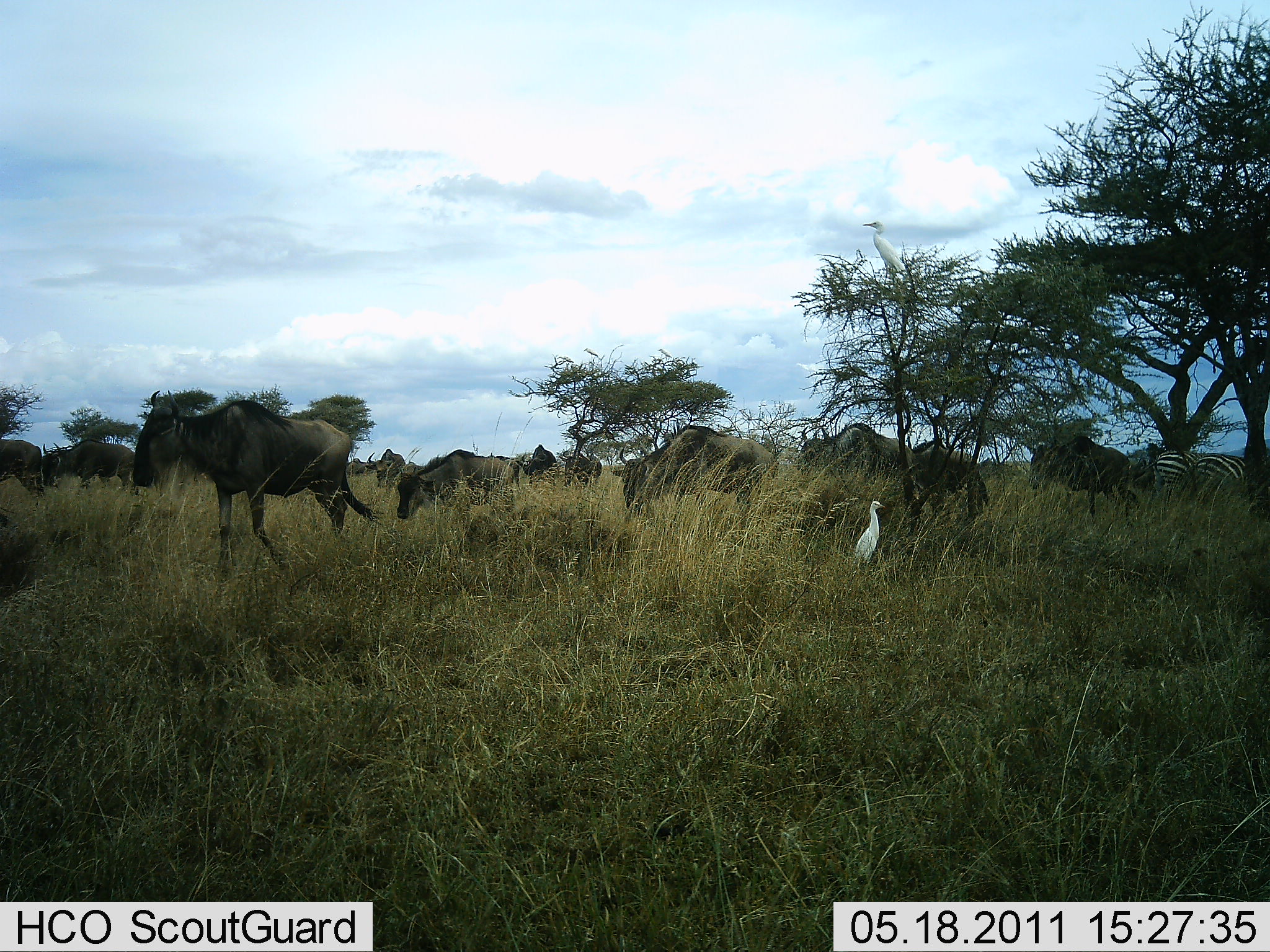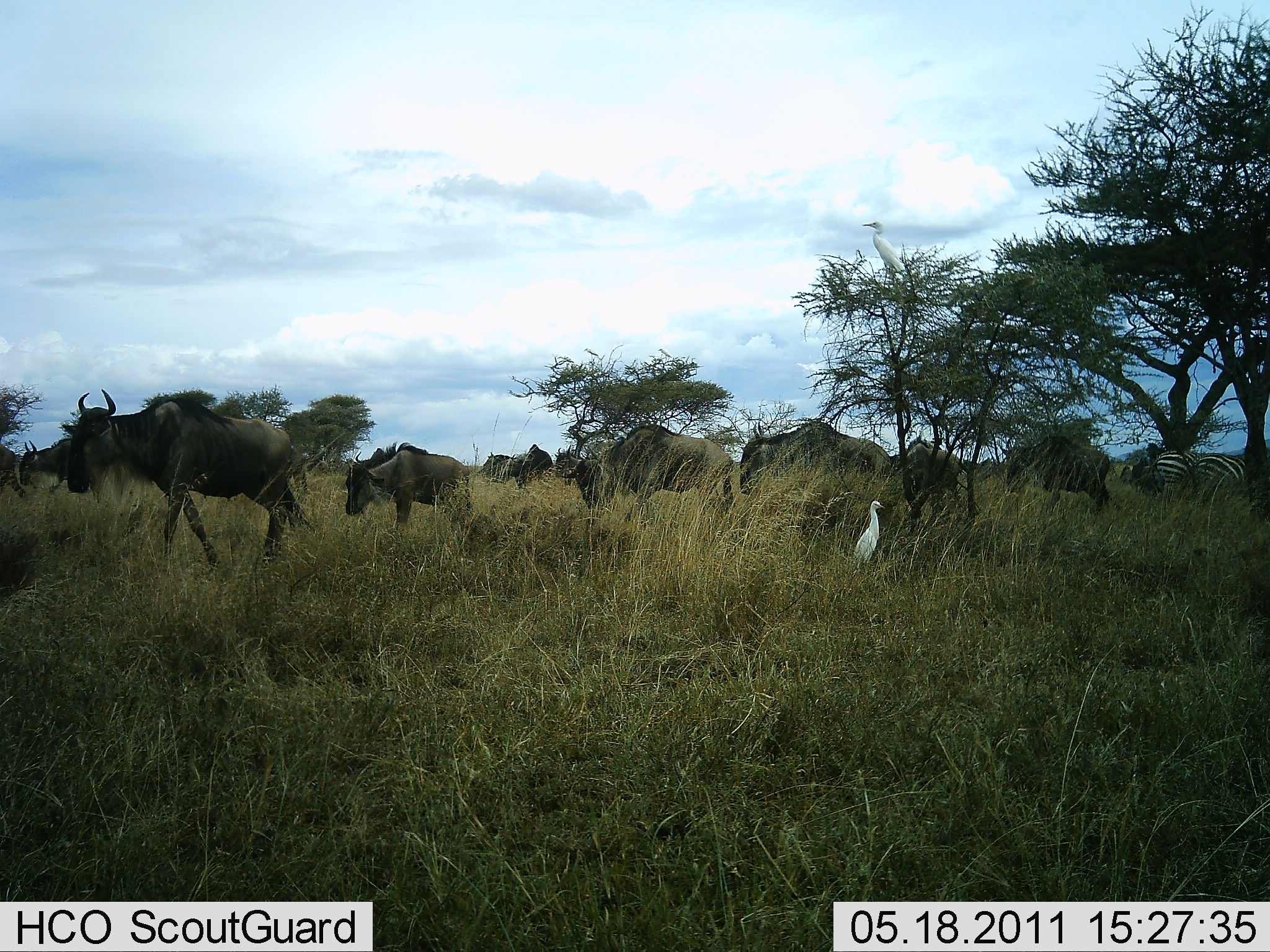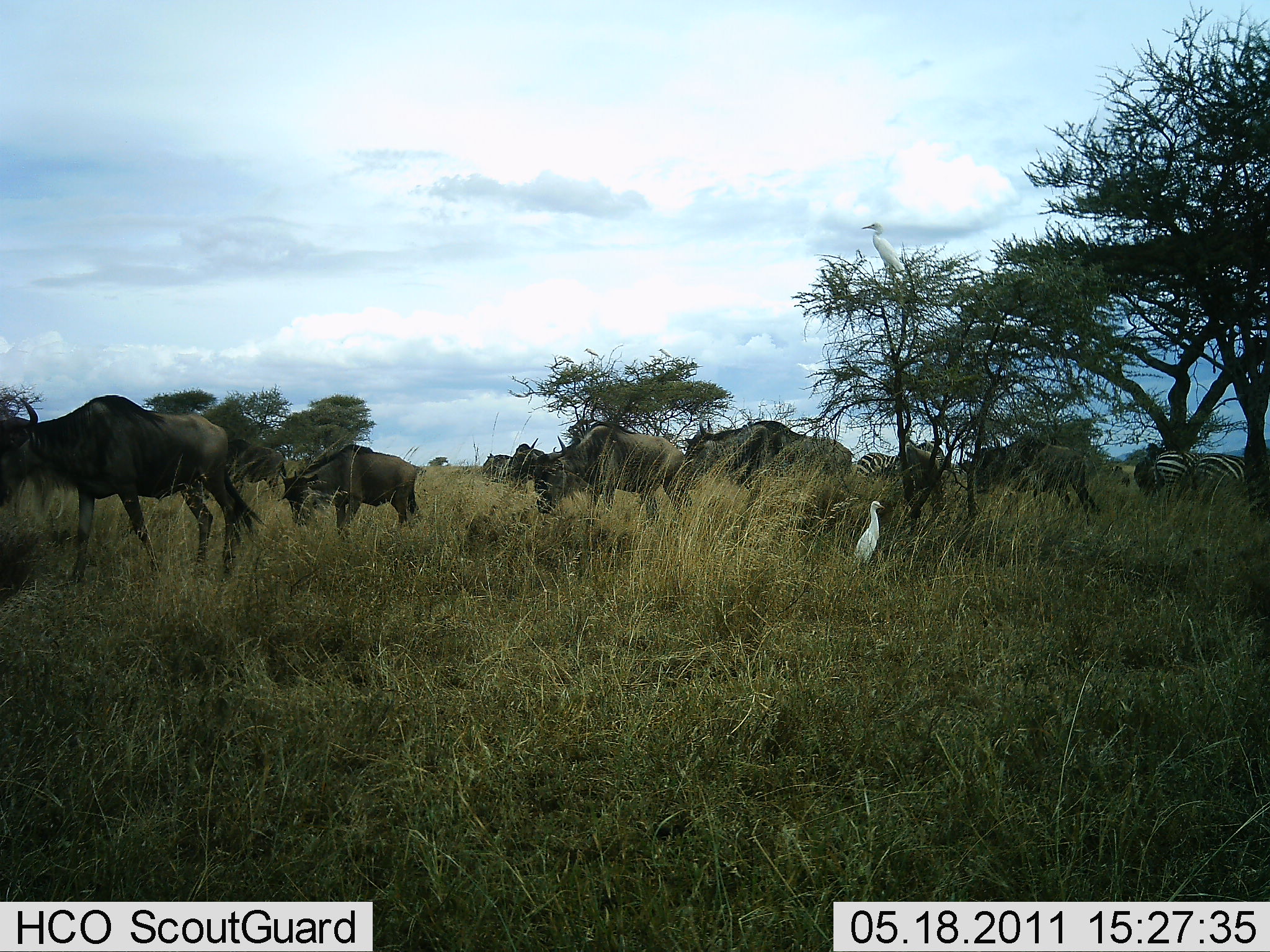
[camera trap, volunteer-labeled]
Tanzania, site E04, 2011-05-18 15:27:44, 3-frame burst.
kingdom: Animalia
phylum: Chordata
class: Aves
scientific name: Aves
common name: bird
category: otherbird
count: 1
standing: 100%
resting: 0%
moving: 0%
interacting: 0%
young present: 0%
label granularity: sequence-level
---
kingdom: Animalia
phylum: Chordata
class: Mammalia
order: Artiodactyla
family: Bovidae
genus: Connochaetes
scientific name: Connochaetes taurinus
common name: blue wildebeest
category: wildebeest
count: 11-50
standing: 11%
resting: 0%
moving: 100%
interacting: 5%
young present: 5%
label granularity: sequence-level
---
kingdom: Animalia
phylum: Chordata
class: Mammalia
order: Perissodactyla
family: Equidae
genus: Equus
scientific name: Equus quagga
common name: plains zebra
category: zebra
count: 2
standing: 75%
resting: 0%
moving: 17%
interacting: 0%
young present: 0%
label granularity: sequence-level